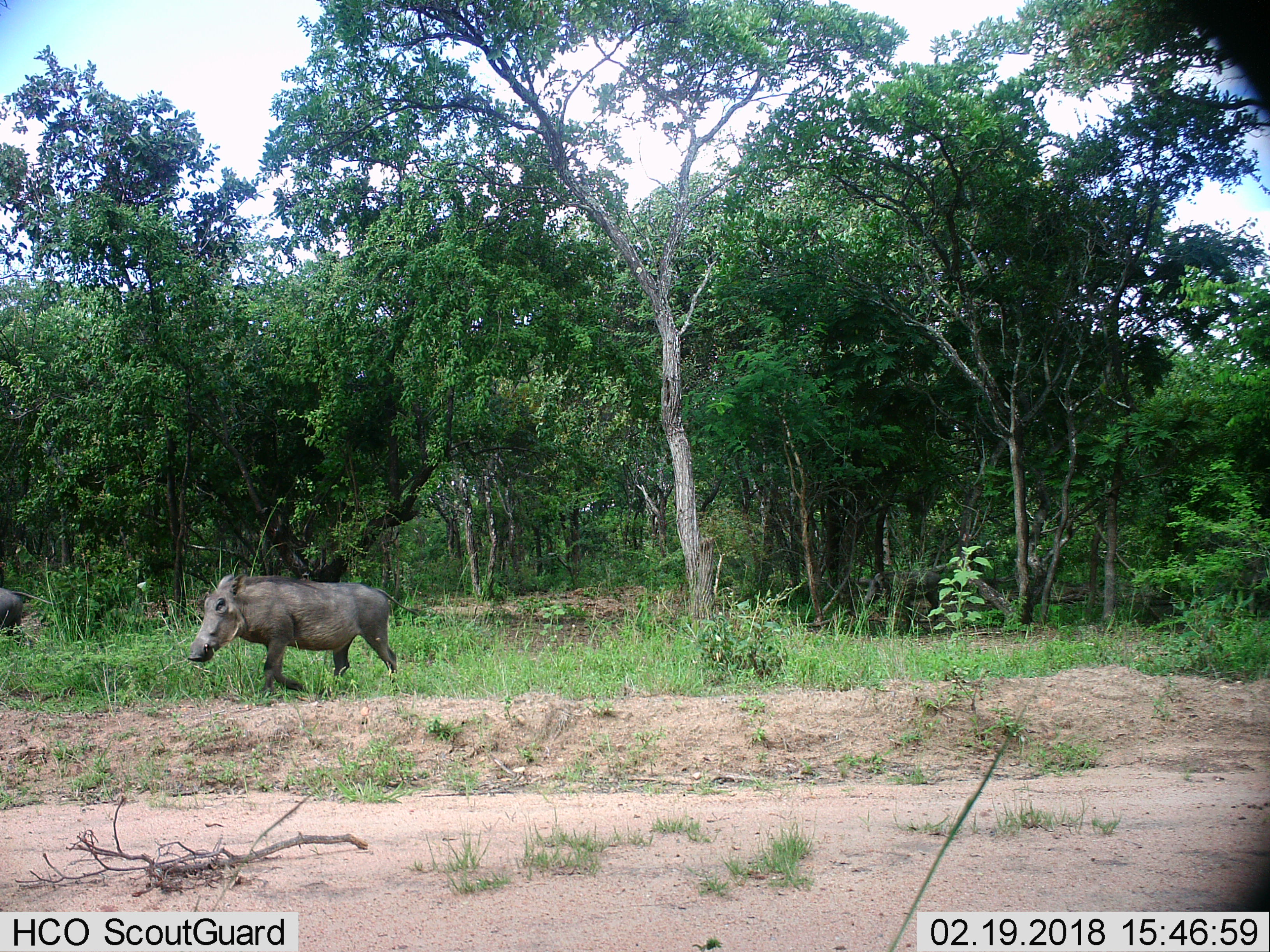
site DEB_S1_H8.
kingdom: Animalia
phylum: Chordata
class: Mammalia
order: Artiodactyla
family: Suidae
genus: Phacochoerus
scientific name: Phacochoerus africanus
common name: warthog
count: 2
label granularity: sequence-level